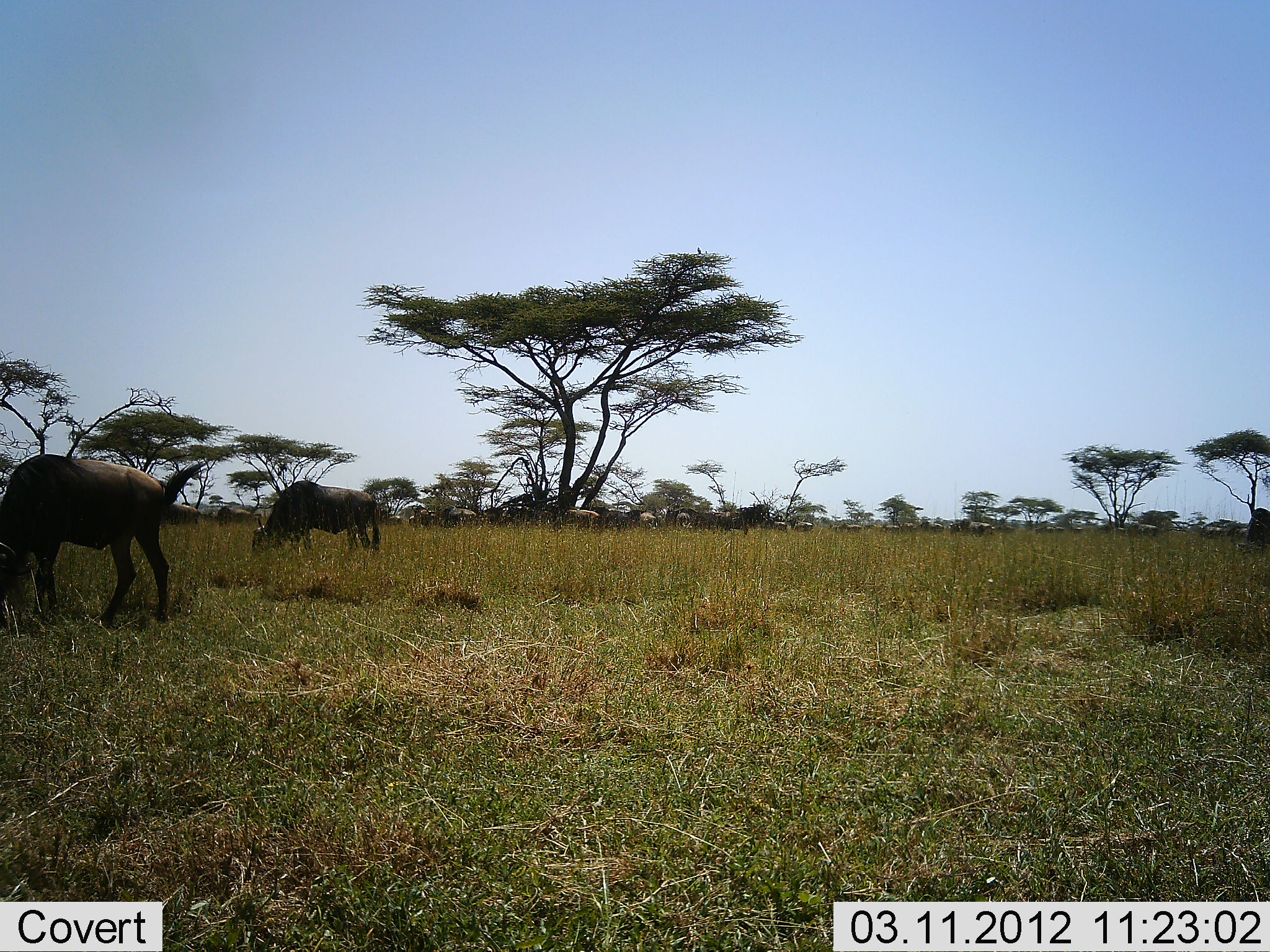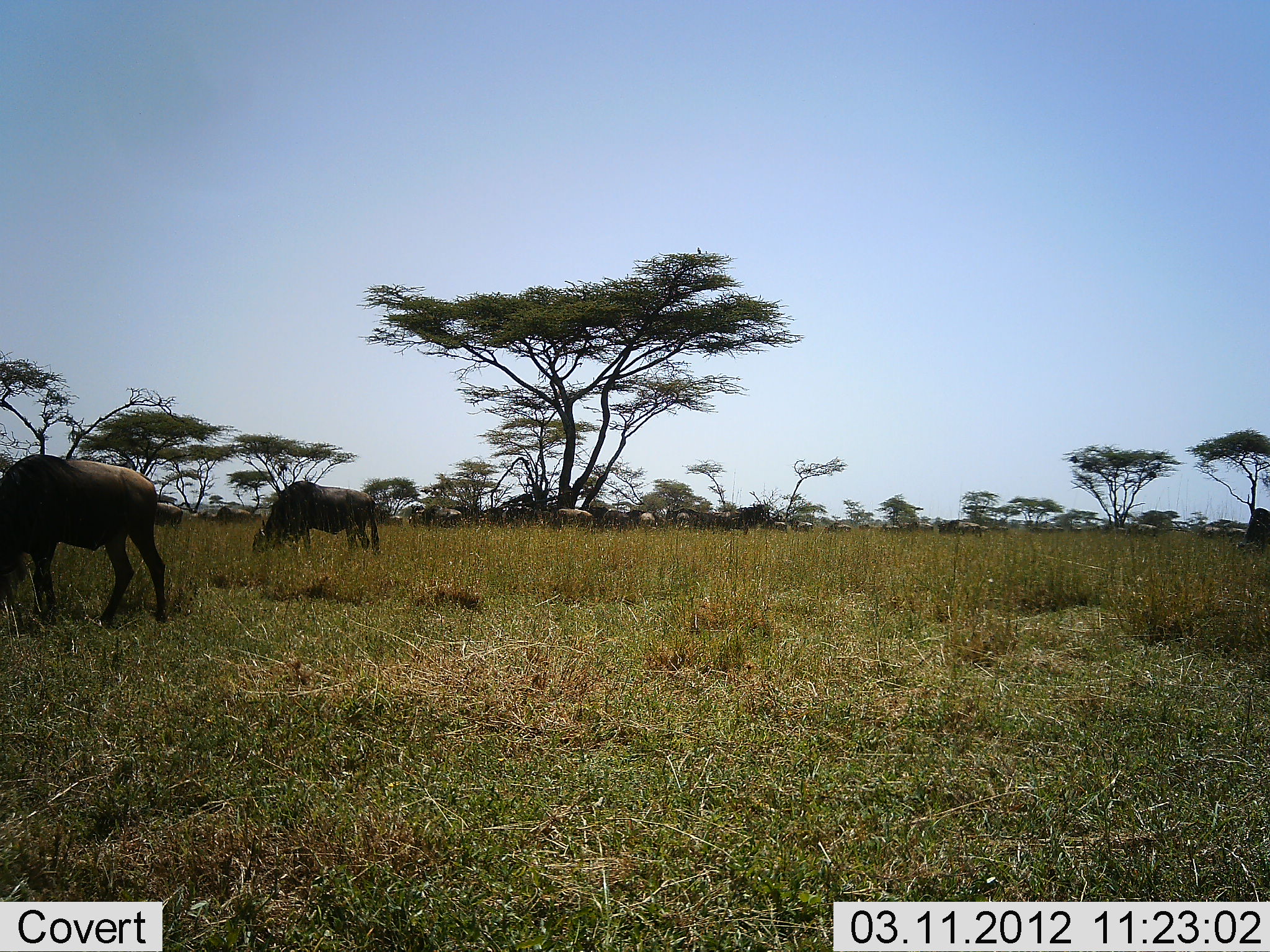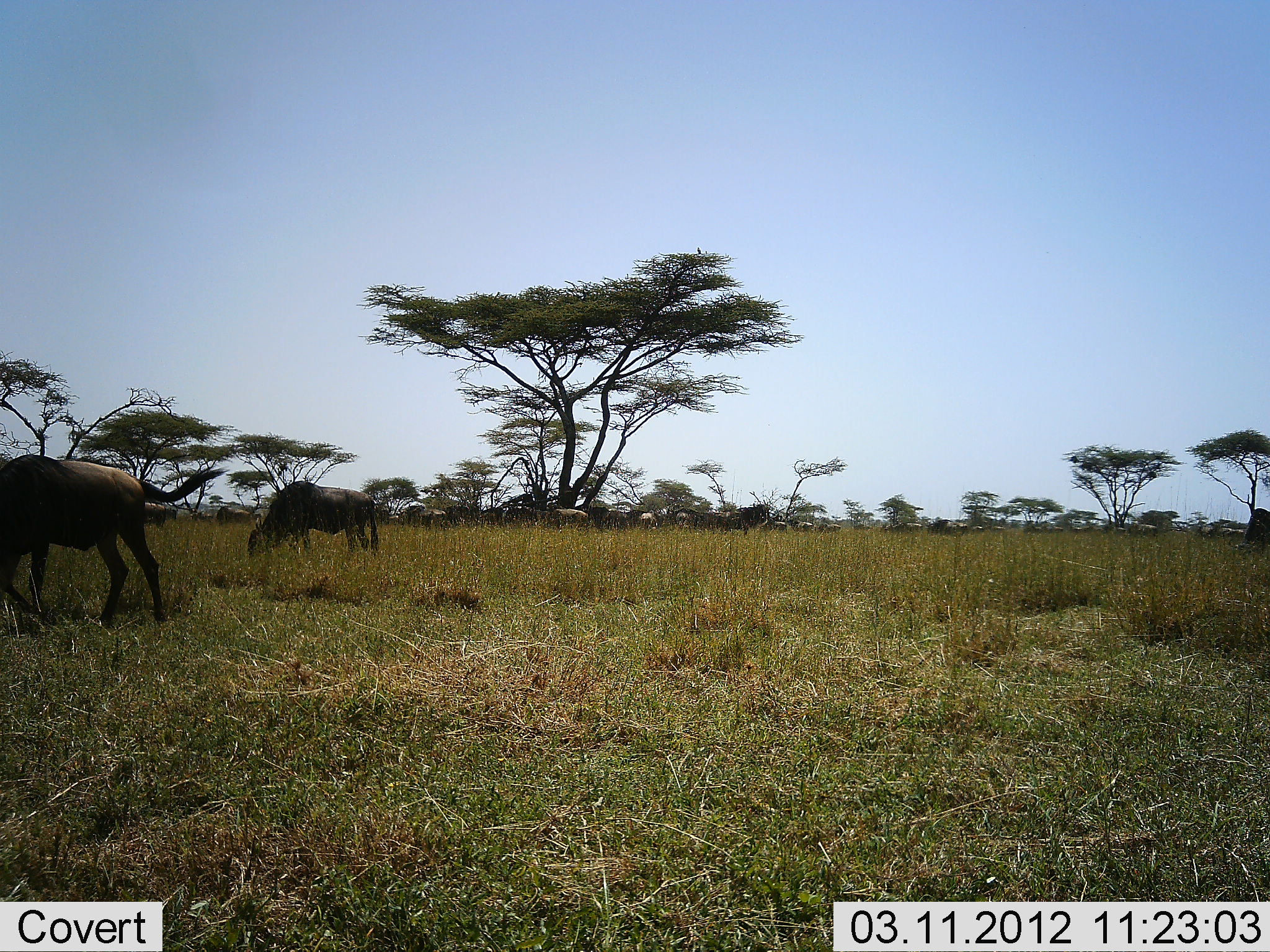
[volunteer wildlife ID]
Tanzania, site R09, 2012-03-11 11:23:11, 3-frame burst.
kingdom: Animalia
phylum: Chordata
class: Mammalia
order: Artiodactyla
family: Bovidae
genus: Connochaetes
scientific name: Connochaetes taurinus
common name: blue wildebeest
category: wildebeest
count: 11-50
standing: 31%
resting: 4%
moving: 77%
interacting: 0%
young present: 4%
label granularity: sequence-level